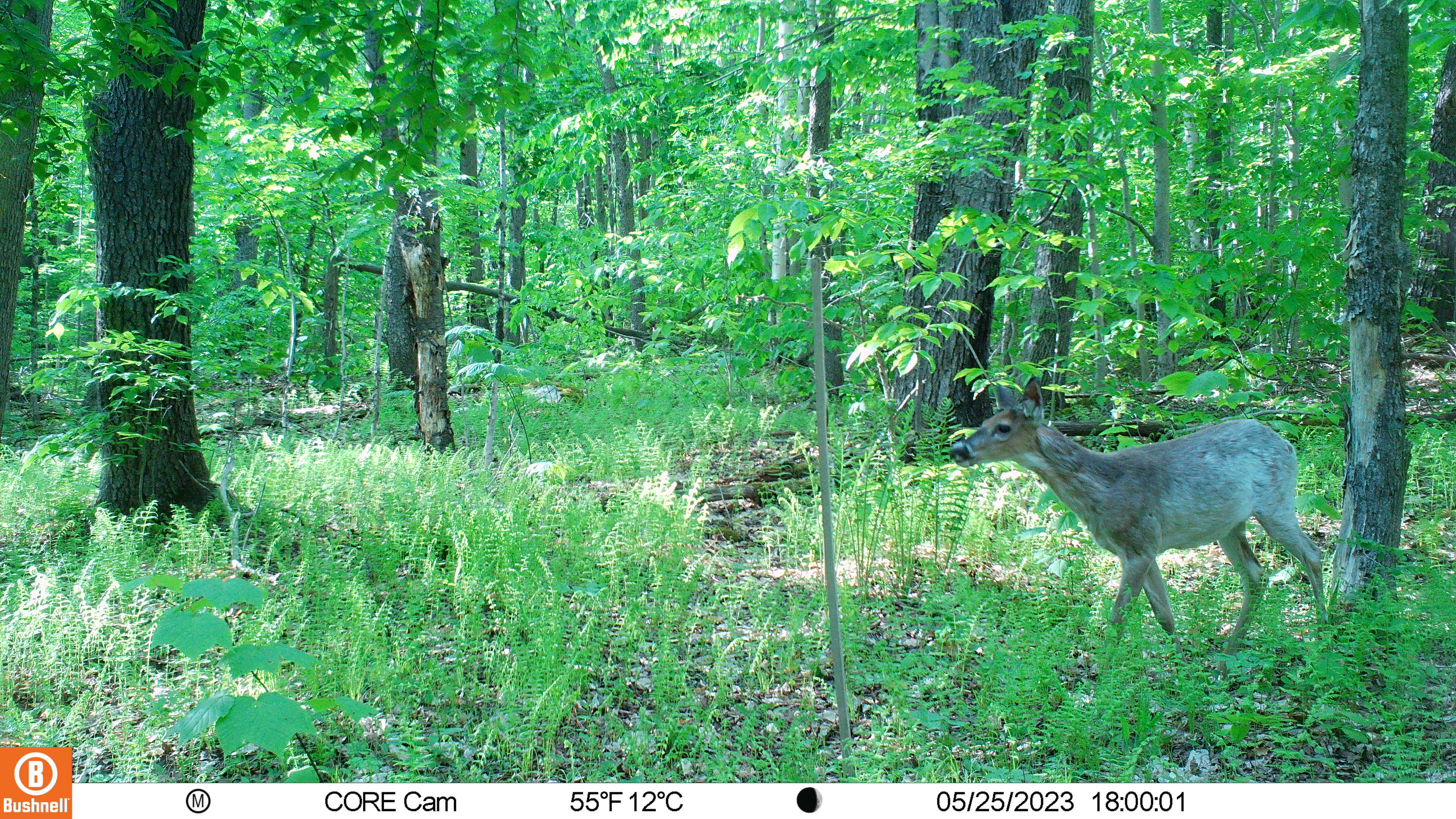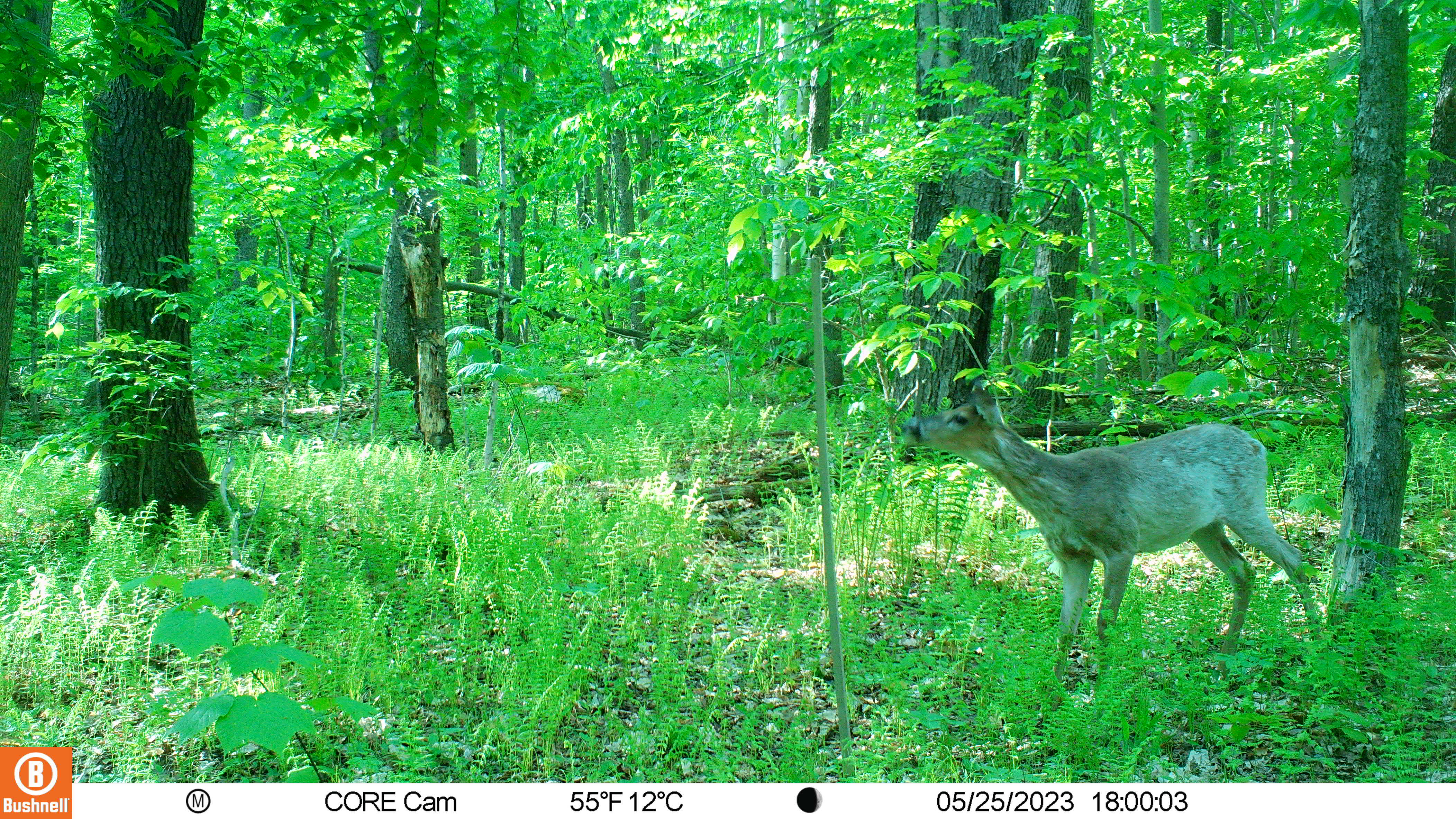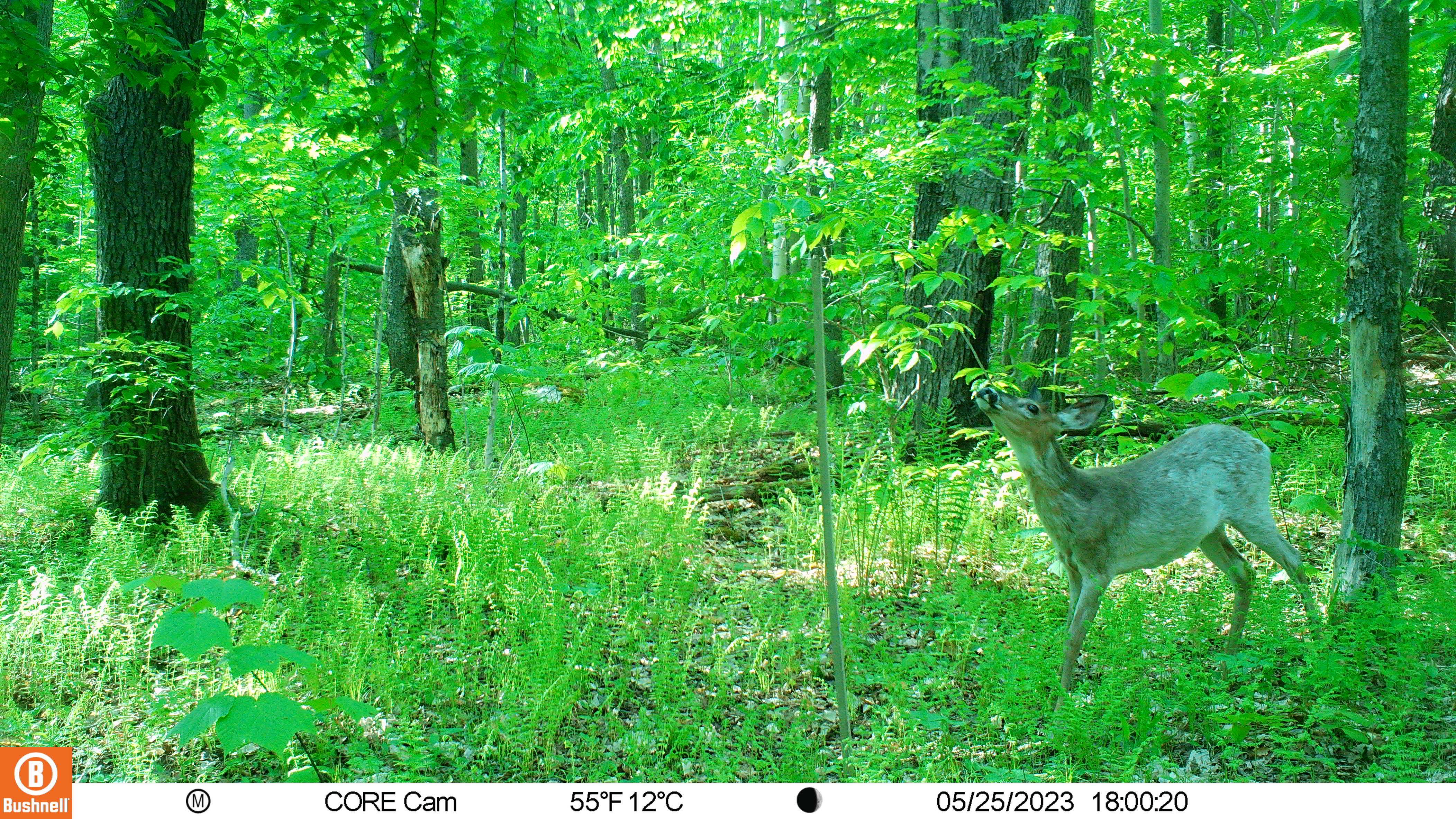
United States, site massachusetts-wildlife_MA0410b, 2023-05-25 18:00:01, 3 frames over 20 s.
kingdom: Animalia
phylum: Chordata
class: Mammalia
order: Artiodactyla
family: Cervidae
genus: Odocoileus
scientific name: Odocoileus virginianus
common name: white-tailed deer